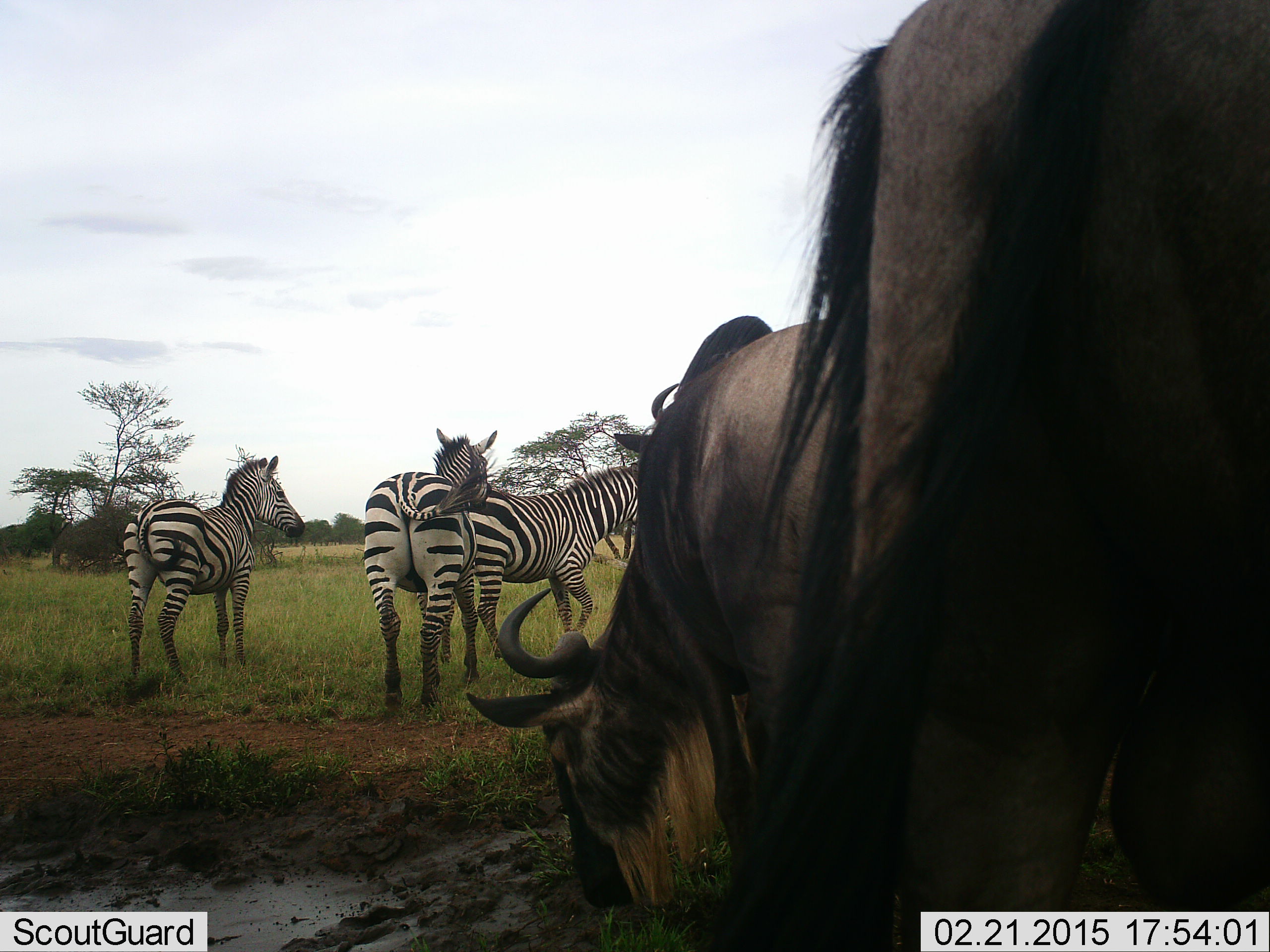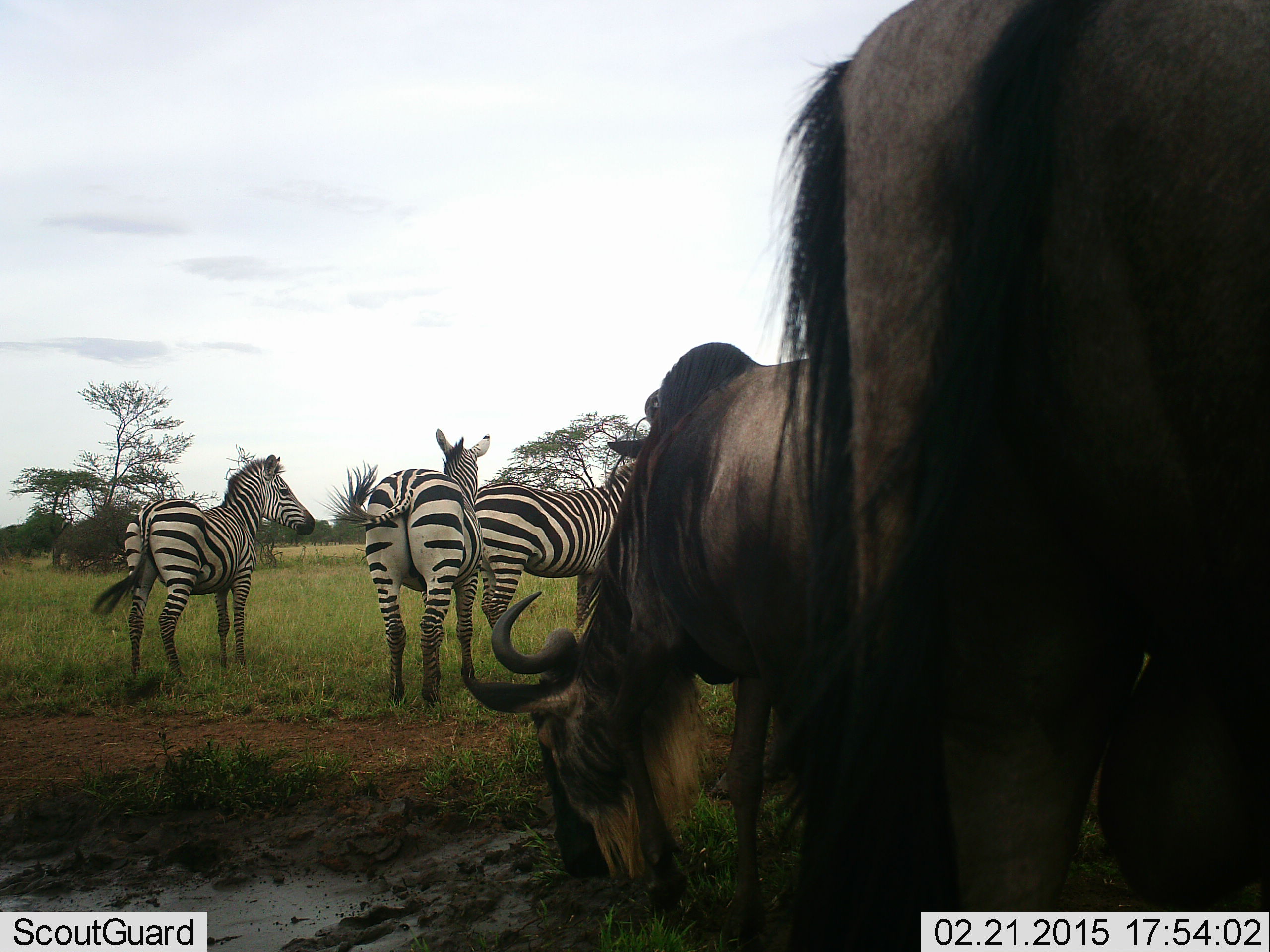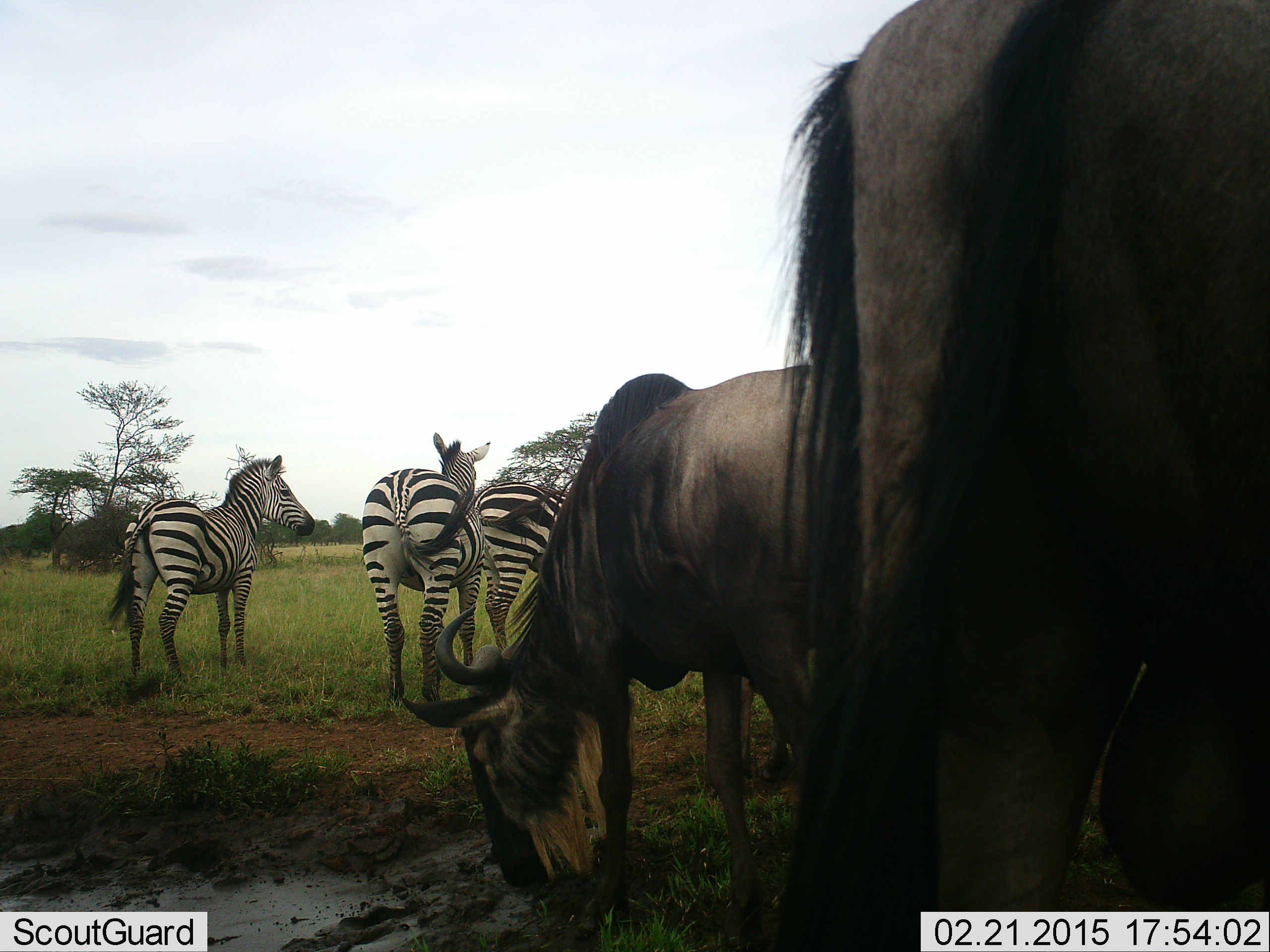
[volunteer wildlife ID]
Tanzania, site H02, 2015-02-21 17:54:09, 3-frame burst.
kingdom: Animalia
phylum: Chordata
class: Mammalia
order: Artiodactyla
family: Bovidae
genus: Connochaetes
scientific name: Connochaetes taurinus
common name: blue wildebeest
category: wildebeest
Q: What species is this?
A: Wildebeest (blue wildebeest) (Connochaetes taurinus).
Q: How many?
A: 2.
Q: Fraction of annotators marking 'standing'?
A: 80%.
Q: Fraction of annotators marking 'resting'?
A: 0%.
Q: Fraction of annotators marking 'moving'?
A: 0%.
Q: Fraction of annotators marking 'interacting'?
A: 0%.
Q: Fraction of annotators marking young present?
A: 0%.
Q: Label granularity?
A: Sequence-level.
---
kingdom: Animalia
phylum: Chordata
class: Mammalia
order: Perissodactyla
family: Equidae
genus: Equus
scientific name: Equus quagga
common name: plains zebra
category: zebra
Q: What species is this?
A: Zebra (plains zebra) (Equus quagga).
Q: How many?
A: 3.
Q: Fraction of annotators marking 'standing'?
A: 100%.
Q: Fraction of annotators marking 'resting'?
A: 0%.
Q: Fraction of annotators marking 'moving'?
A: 0%.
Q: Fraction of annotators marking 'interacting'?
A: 0%.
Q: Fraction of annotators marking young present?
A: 0%.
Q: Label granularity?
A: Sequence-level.